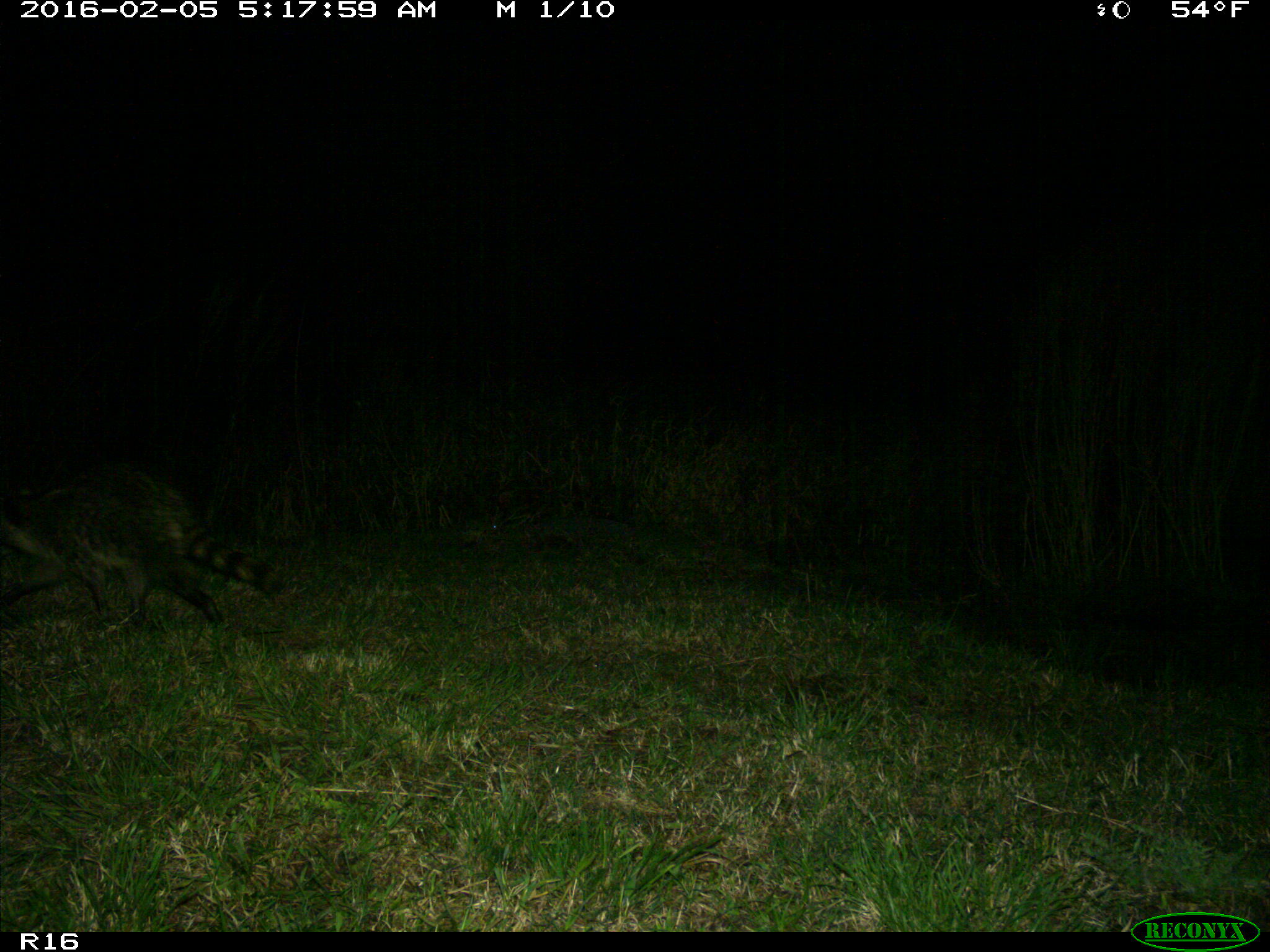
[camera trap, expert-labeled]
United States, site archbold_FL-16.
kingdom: Animalia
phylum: Chordata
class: Mammalia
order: Carnivora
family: Procyonidae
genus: Procyon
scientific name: Procyon lotor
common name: common raccoon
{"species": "Procyon lotor (common raccoon)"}